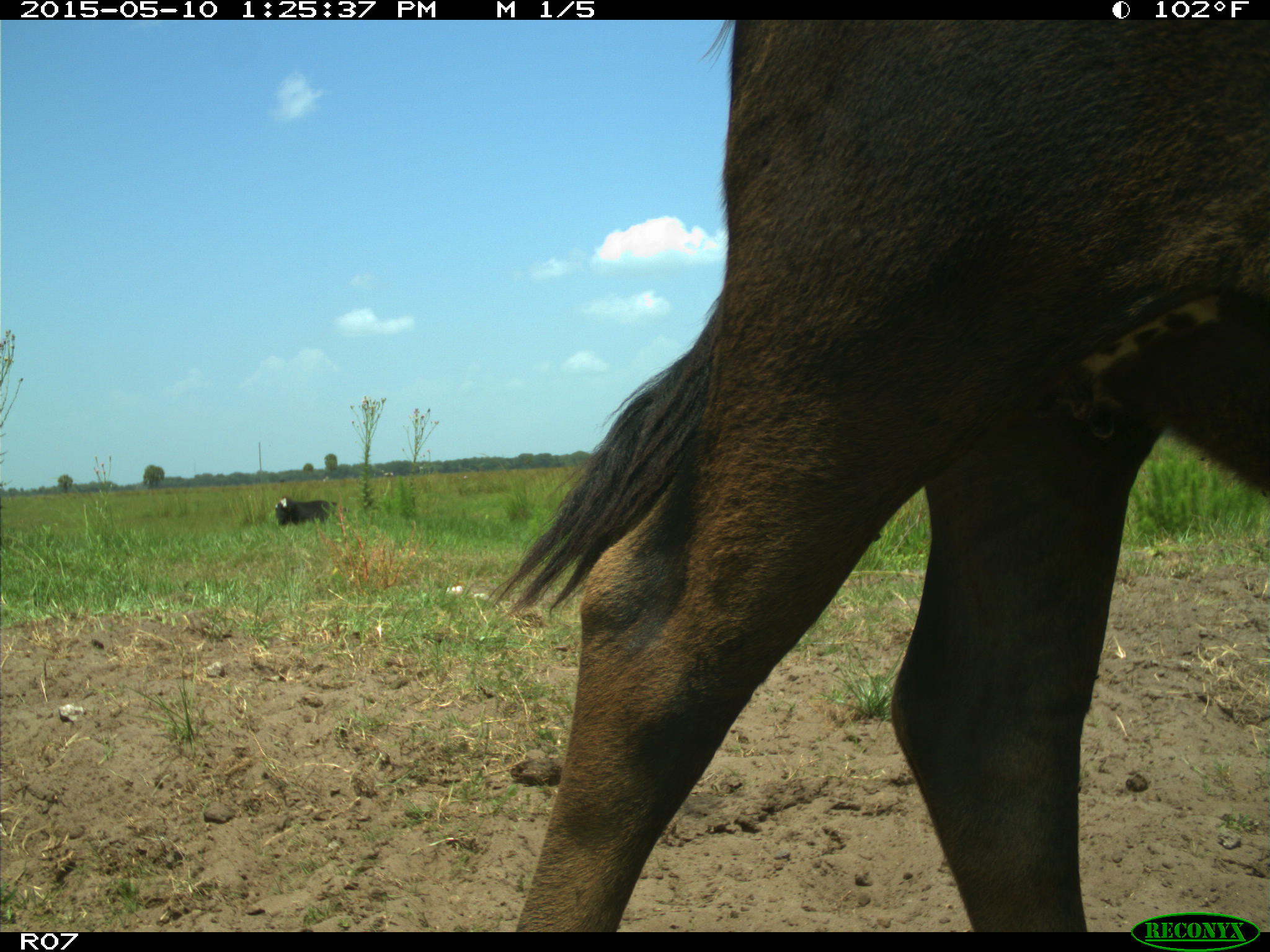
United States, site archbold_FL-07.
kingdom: Animalia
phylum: Chordata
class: Mammalia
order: Artiodactyla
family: Bovidae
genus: Bos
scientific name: Bos taurus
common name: domestic cow